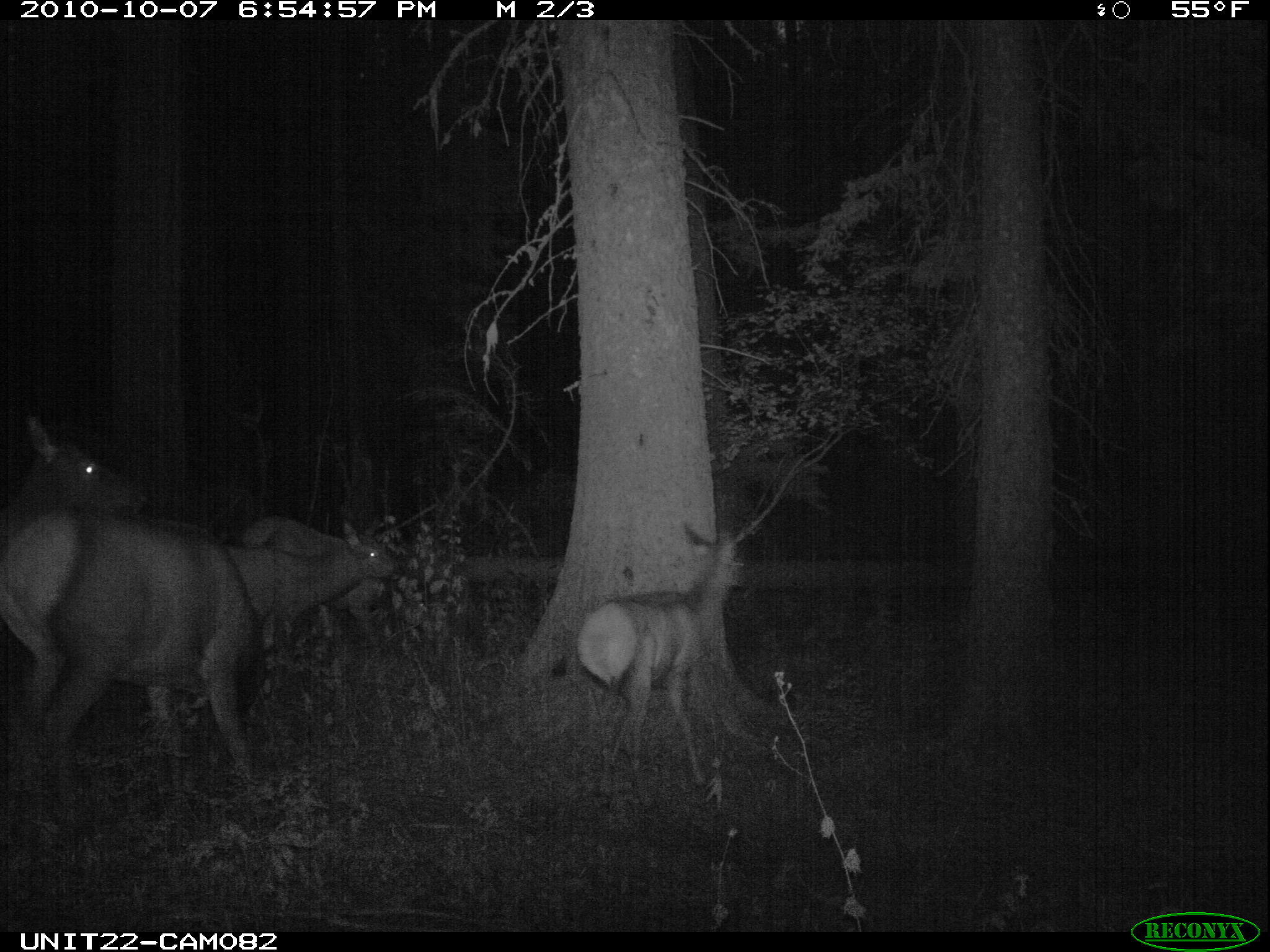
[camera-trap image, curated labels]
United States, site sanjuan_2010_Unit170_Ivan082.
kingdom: Animalia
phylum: Chordata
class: Mammalia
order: Artiodactyla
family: Cervidae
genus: Cervus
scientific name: Cervus elaphus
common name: red deer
Cervus elaphus (red deer).